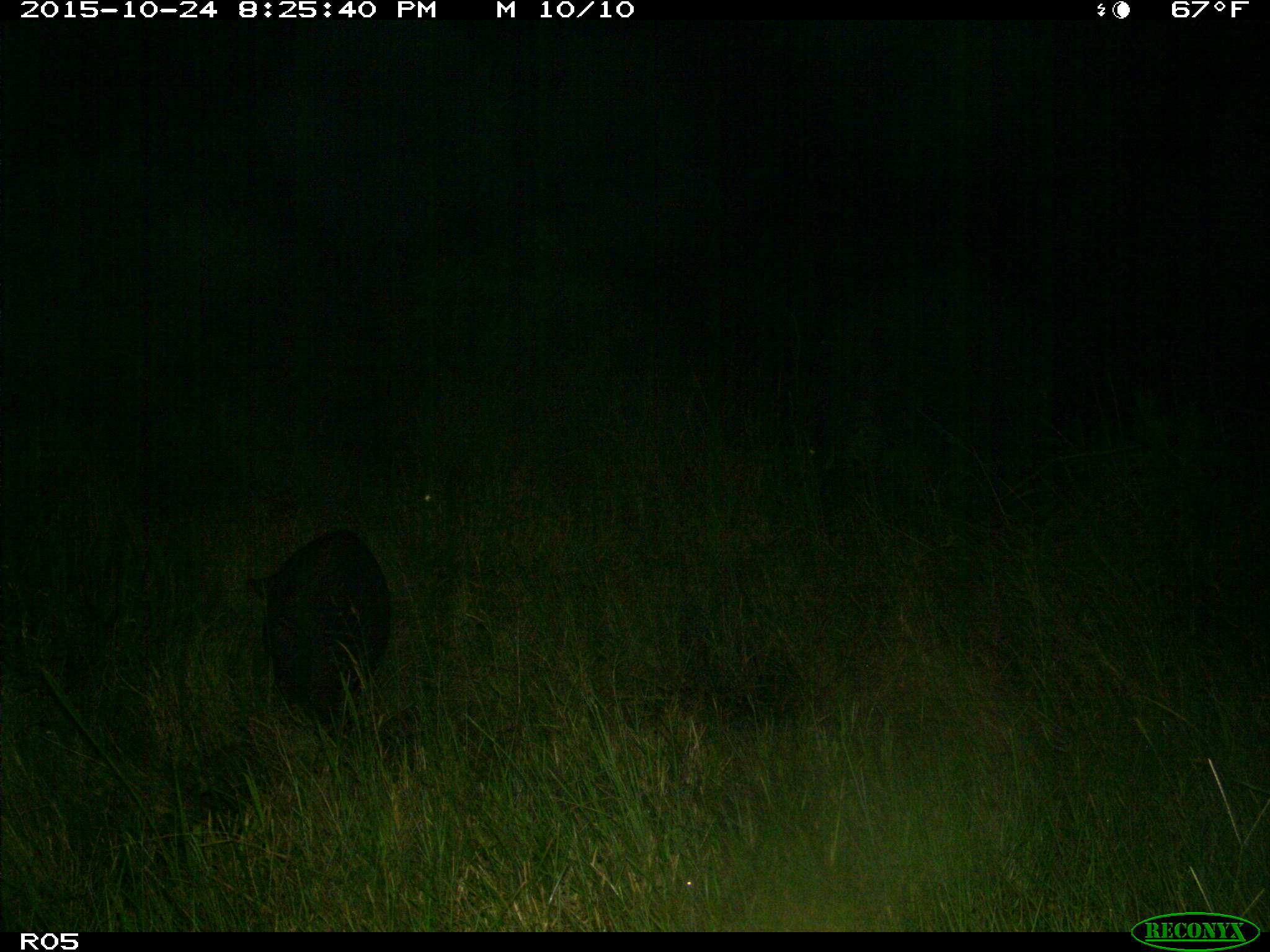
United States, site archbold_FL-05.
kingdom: Animalia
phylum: Chordata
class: Mammalia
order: Artiodactyla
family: Suidae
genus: Sus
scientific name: Sus scrofa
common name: wild boar